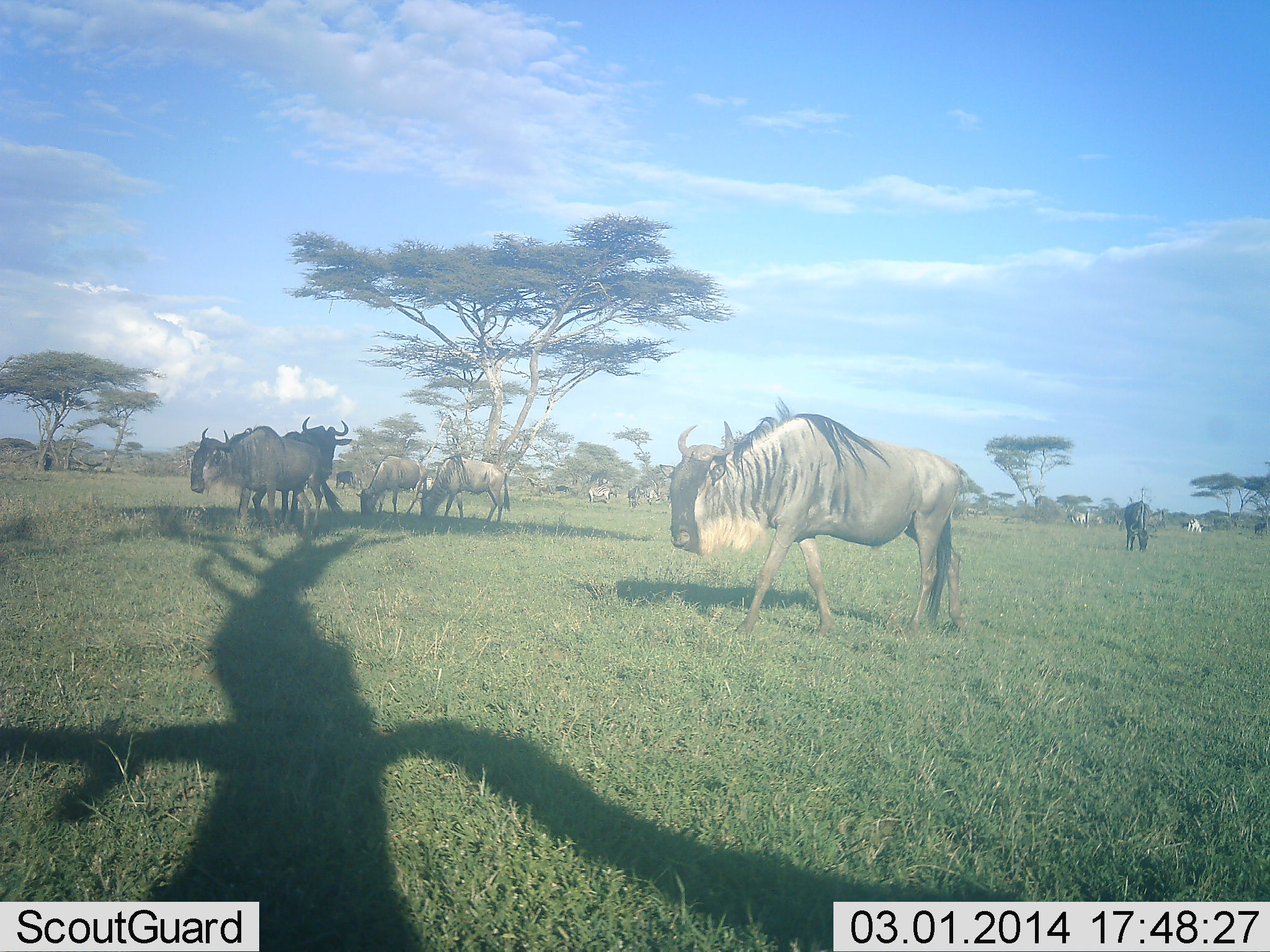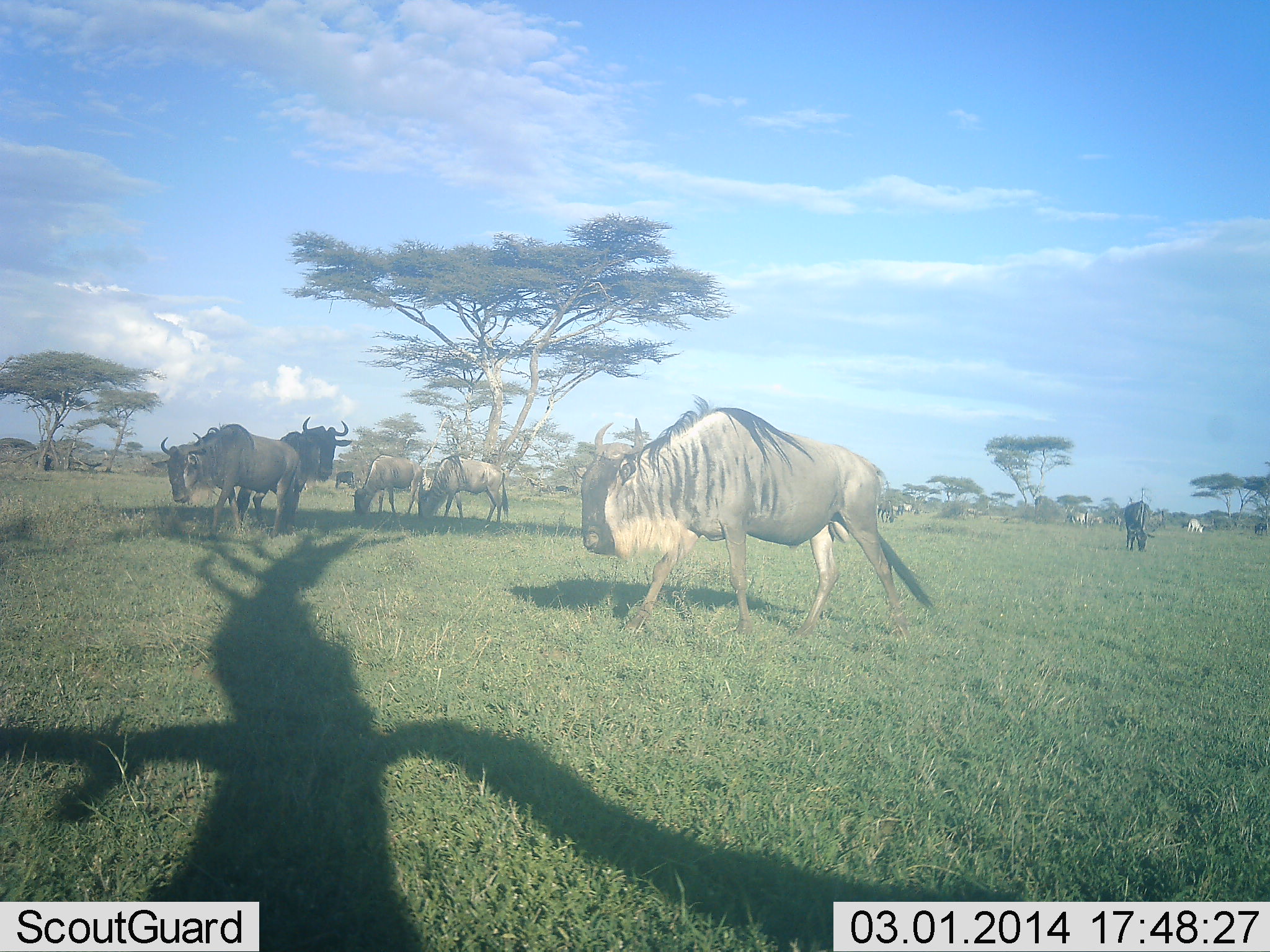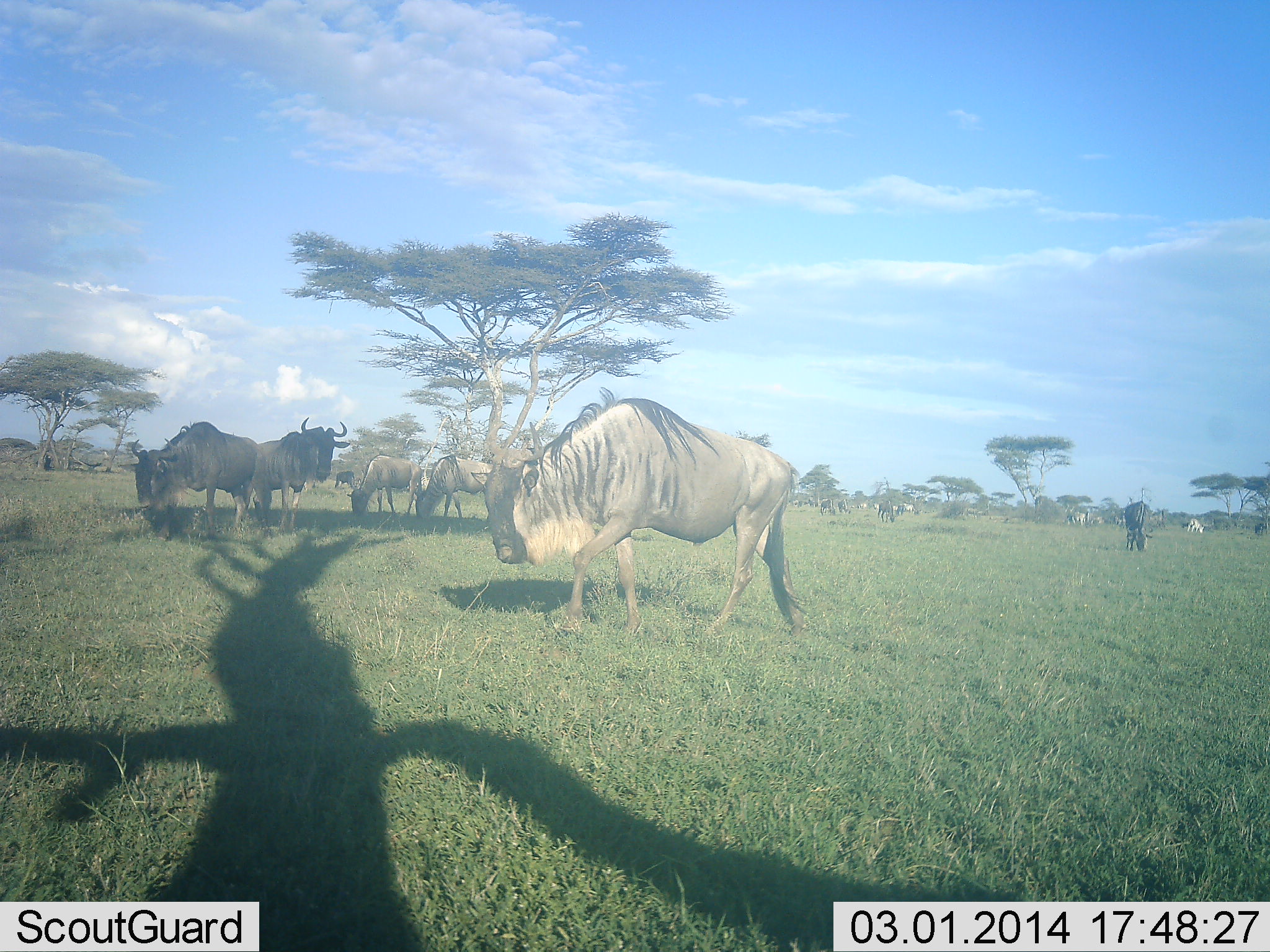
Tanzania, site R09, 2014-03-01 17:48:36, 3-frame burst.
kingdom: Animalia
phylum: Chordata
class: Mammalia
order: Artiodactyla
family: Bovidae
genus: Connochaetes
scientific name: Connochaetes taurinus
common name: blue wildebeest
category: wildebeest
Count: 10.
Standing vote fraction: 55%.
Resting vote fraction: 0%.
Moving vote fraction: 91%.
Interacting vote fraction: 0%.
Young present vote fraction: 0%.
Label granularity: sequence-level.